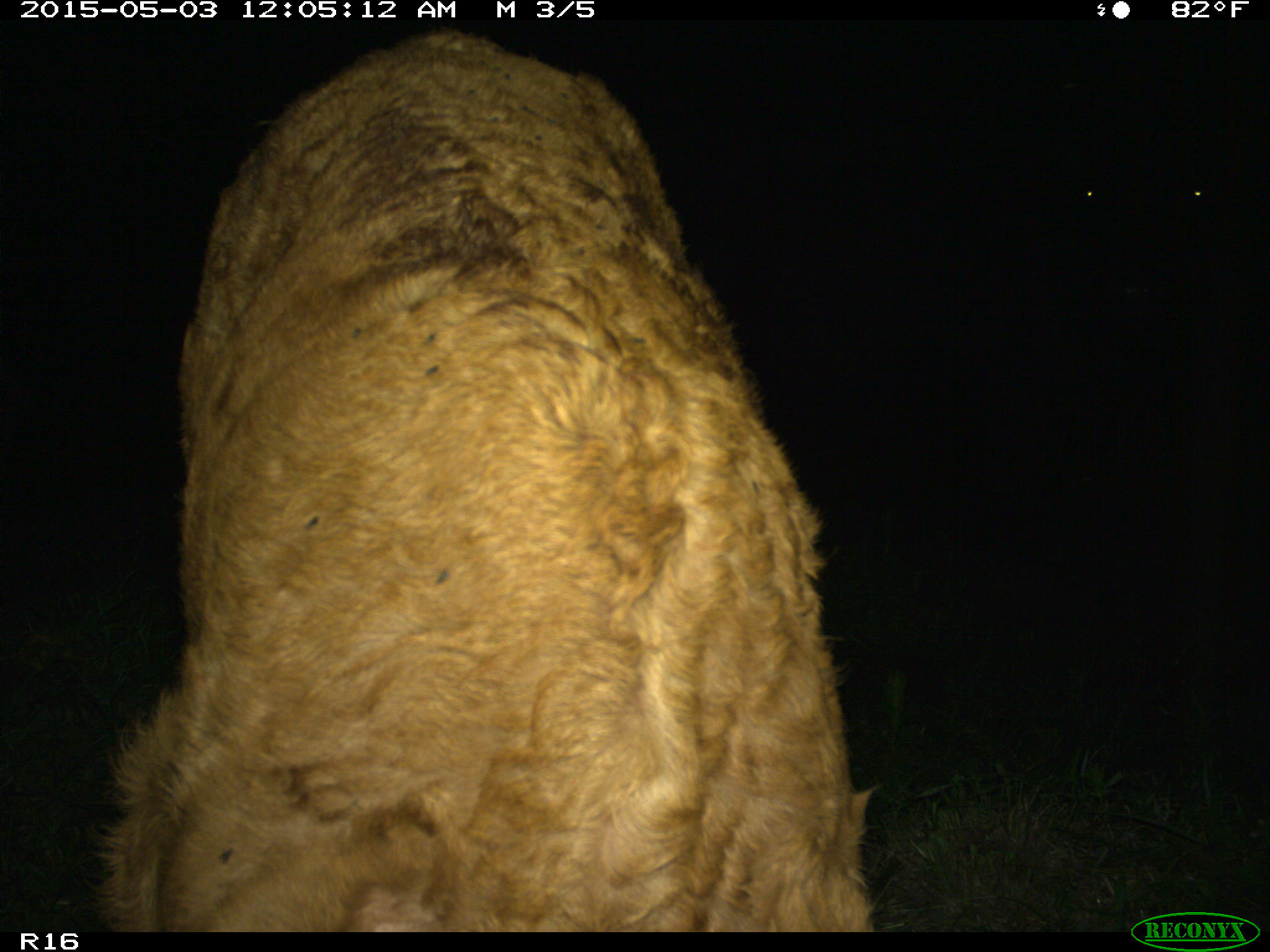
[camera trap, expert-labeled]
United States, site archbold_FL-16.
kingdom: Animalia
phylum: Chordata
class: Mammalia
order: Artiodactyla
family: Bovidae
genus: Bos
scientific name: Bos taurus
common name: domestic cow